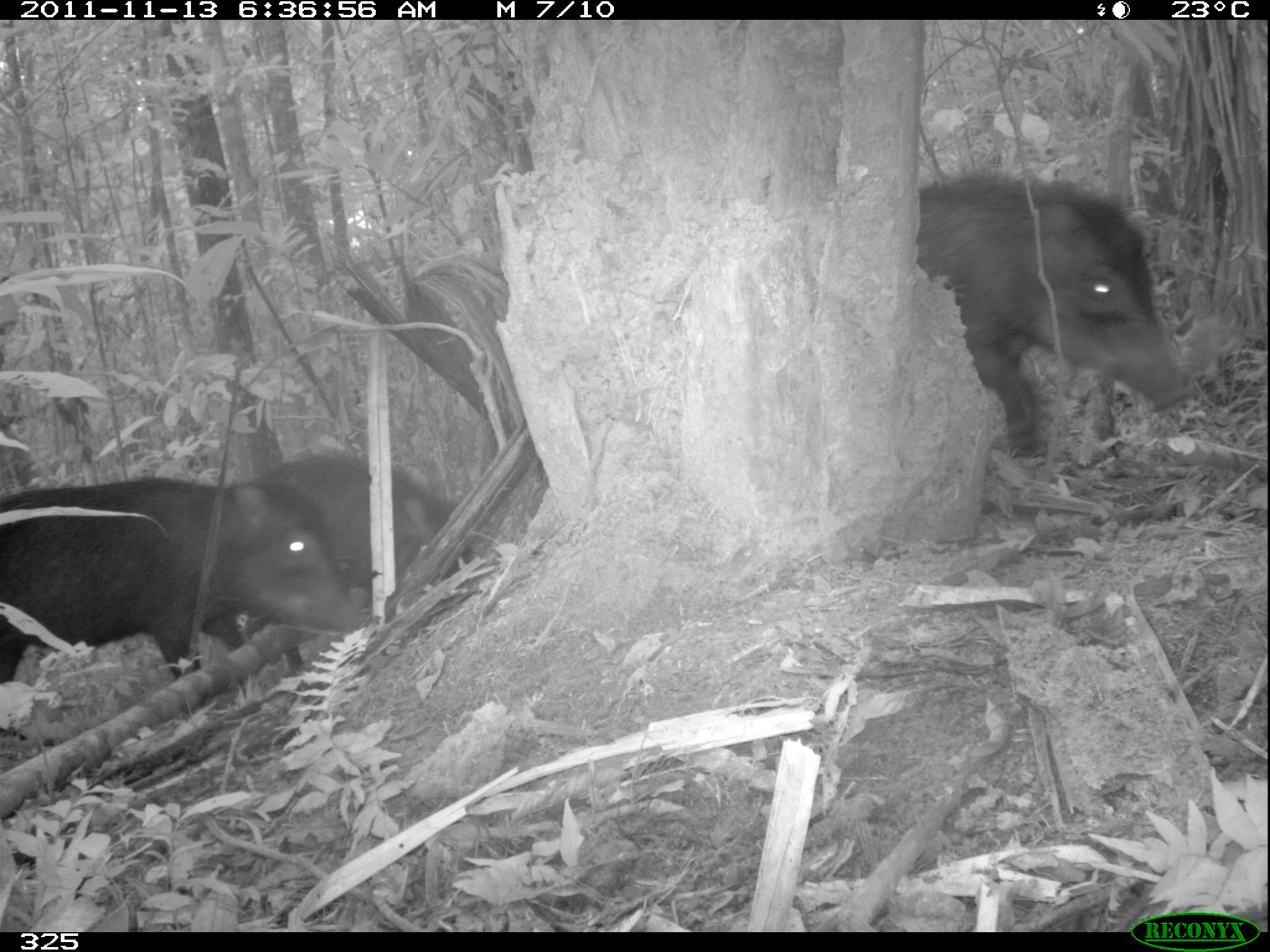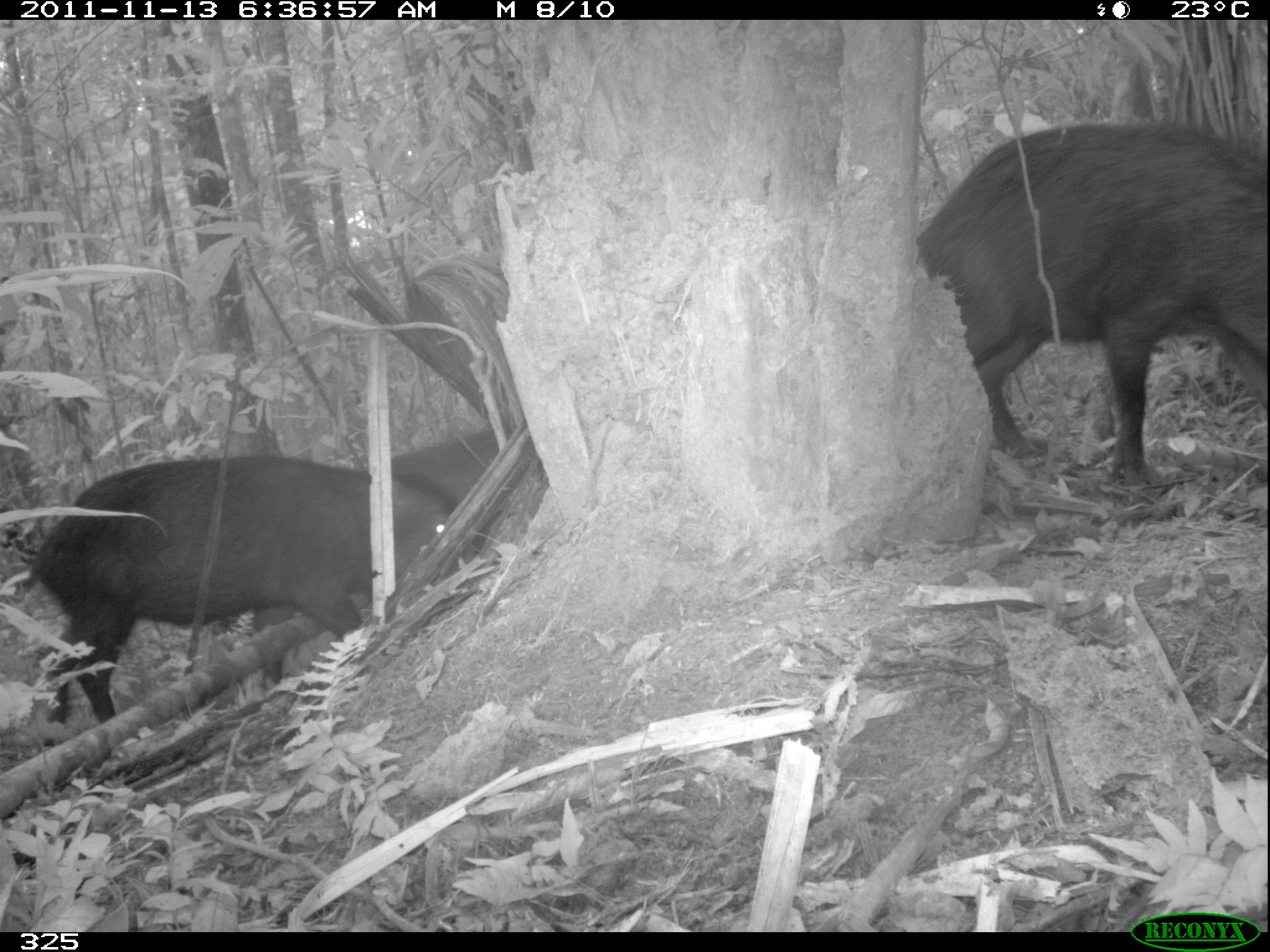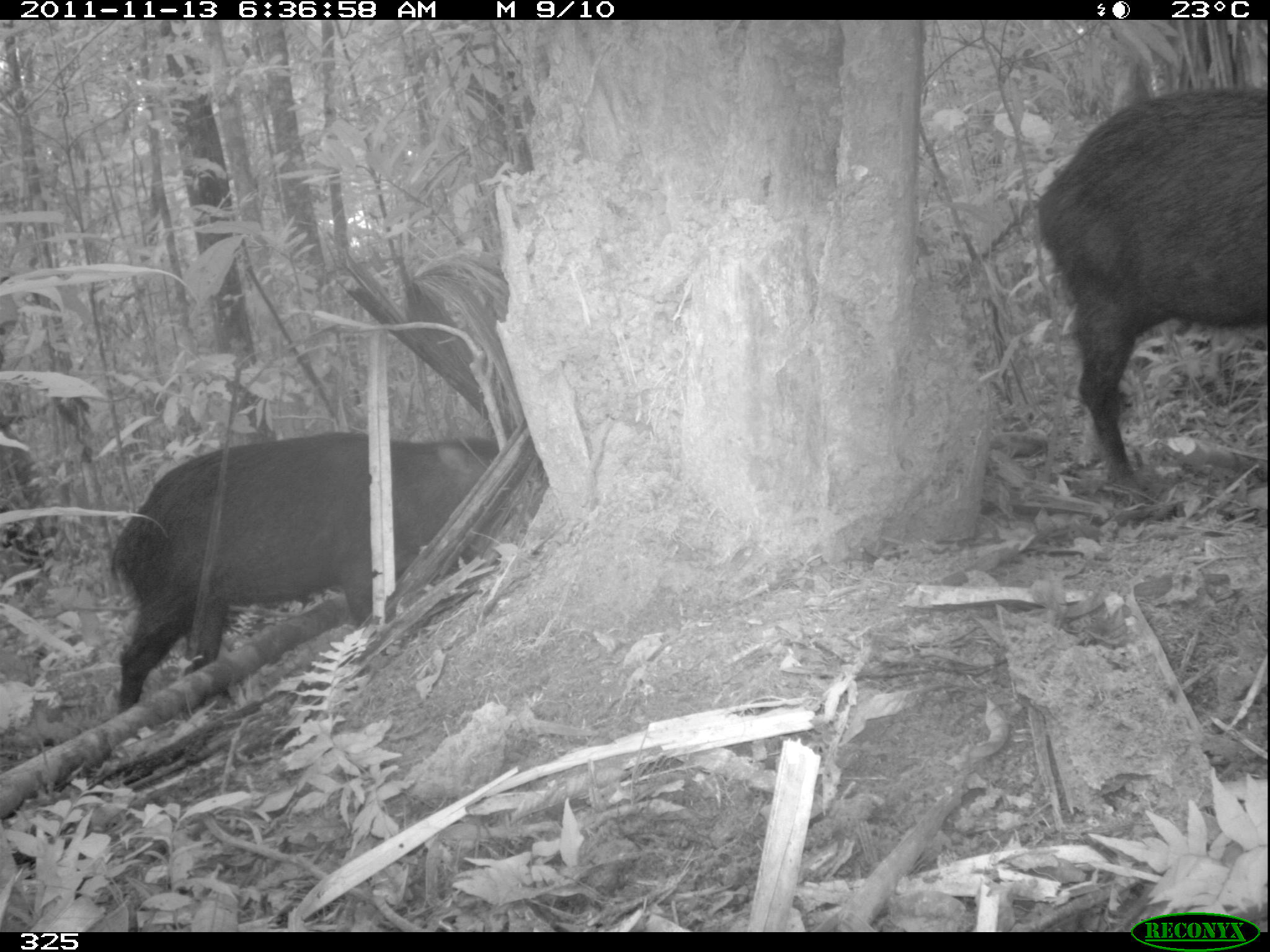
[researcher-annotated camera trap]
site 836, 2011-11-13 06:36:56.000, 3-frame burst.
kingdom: Animalia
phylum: Chordata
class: Mammalia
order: Artiodactyla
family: Tayassuidae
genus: Tayassu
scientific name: Tayassu pecari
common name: white-lipped peccary